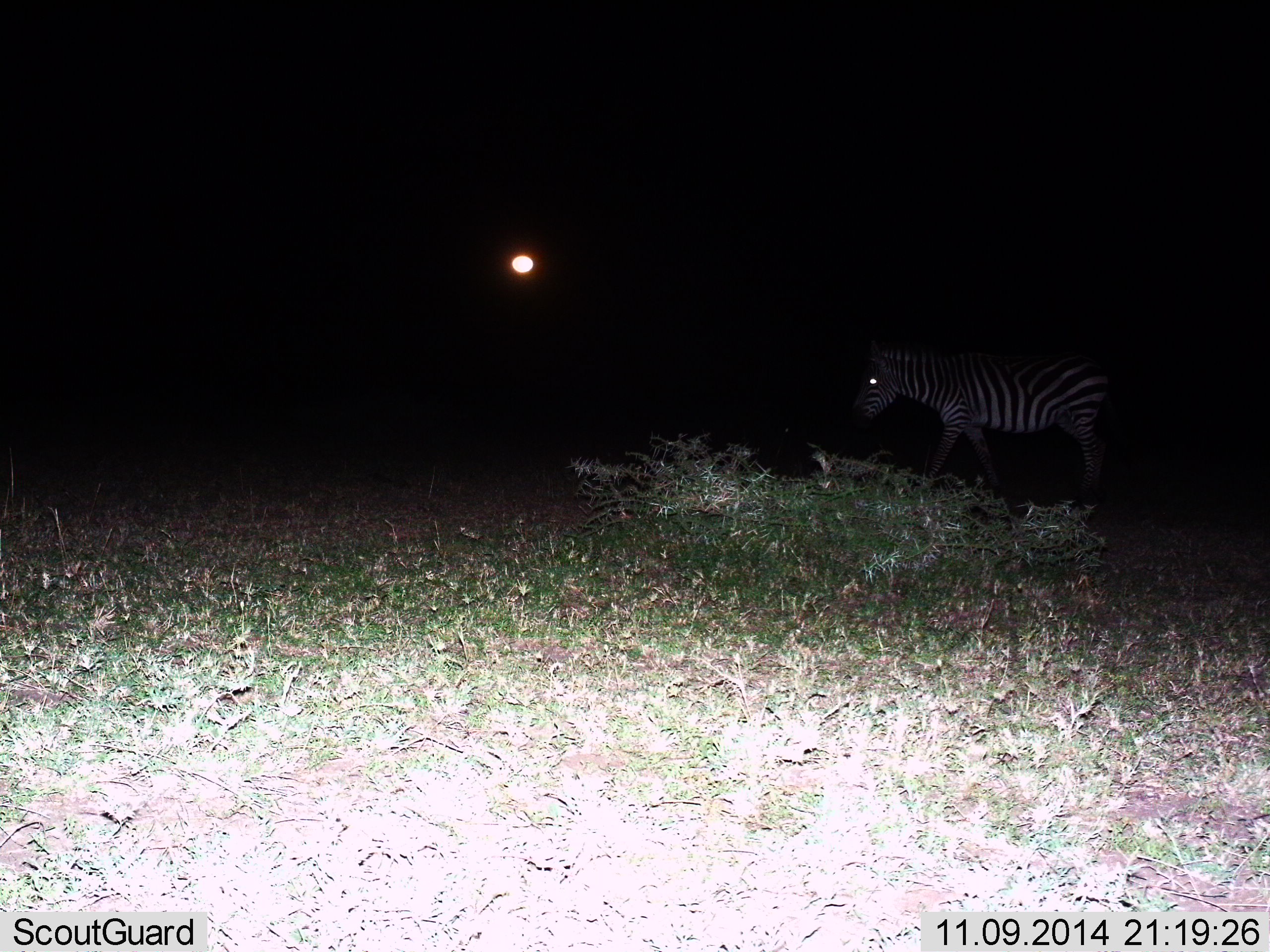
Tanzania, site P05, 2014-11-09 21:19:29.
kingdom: Animalia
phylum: Chordata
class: Mammalia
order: Perissodactyla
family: Equidae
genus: Equus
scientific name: Equus quagga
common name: plains zebra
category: zebra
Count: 1.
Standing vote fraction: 50%.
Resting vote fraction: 10%.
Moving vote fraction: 50%.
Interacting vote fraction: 0%.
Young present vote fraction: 0%.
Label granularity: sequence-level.